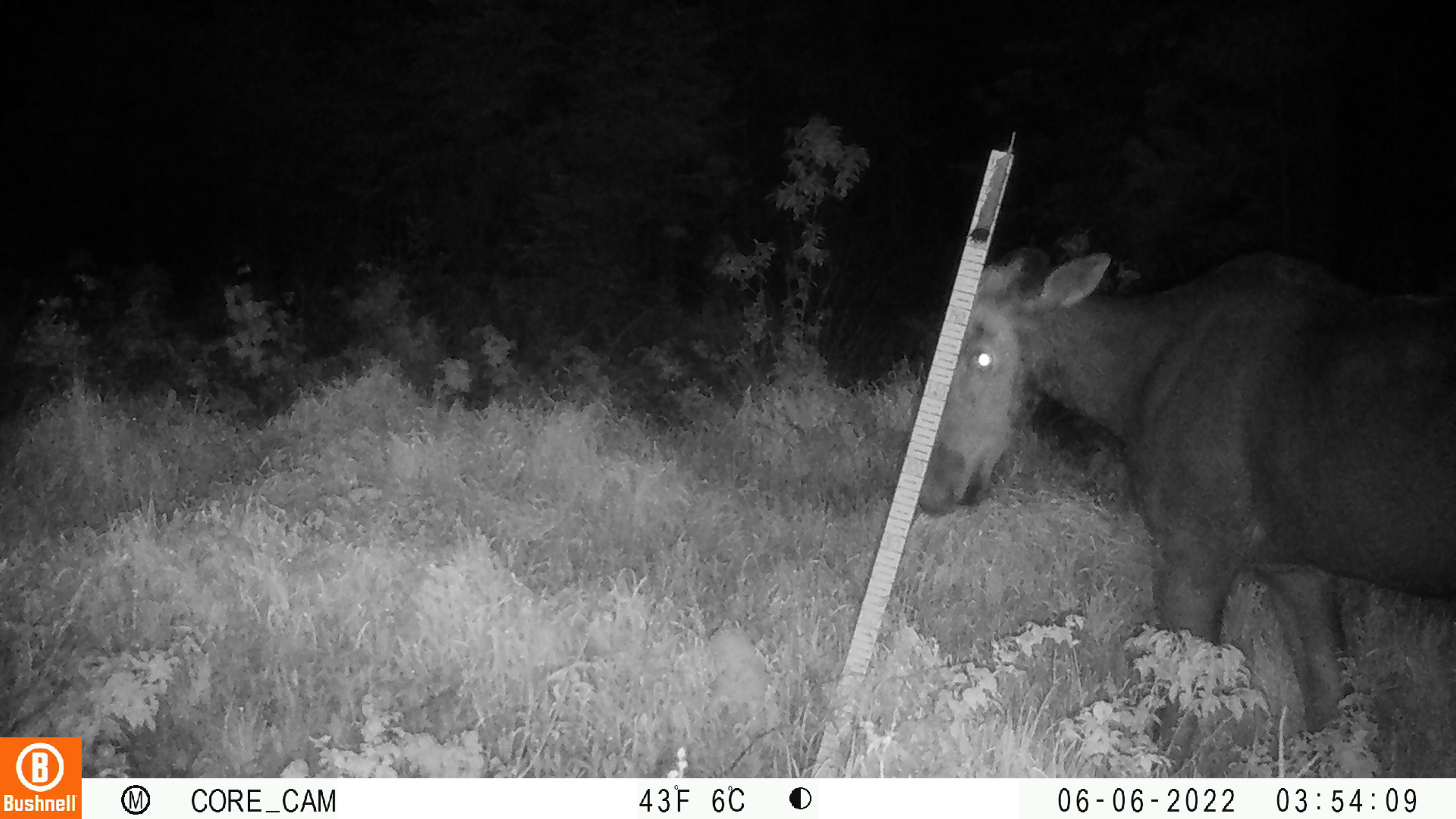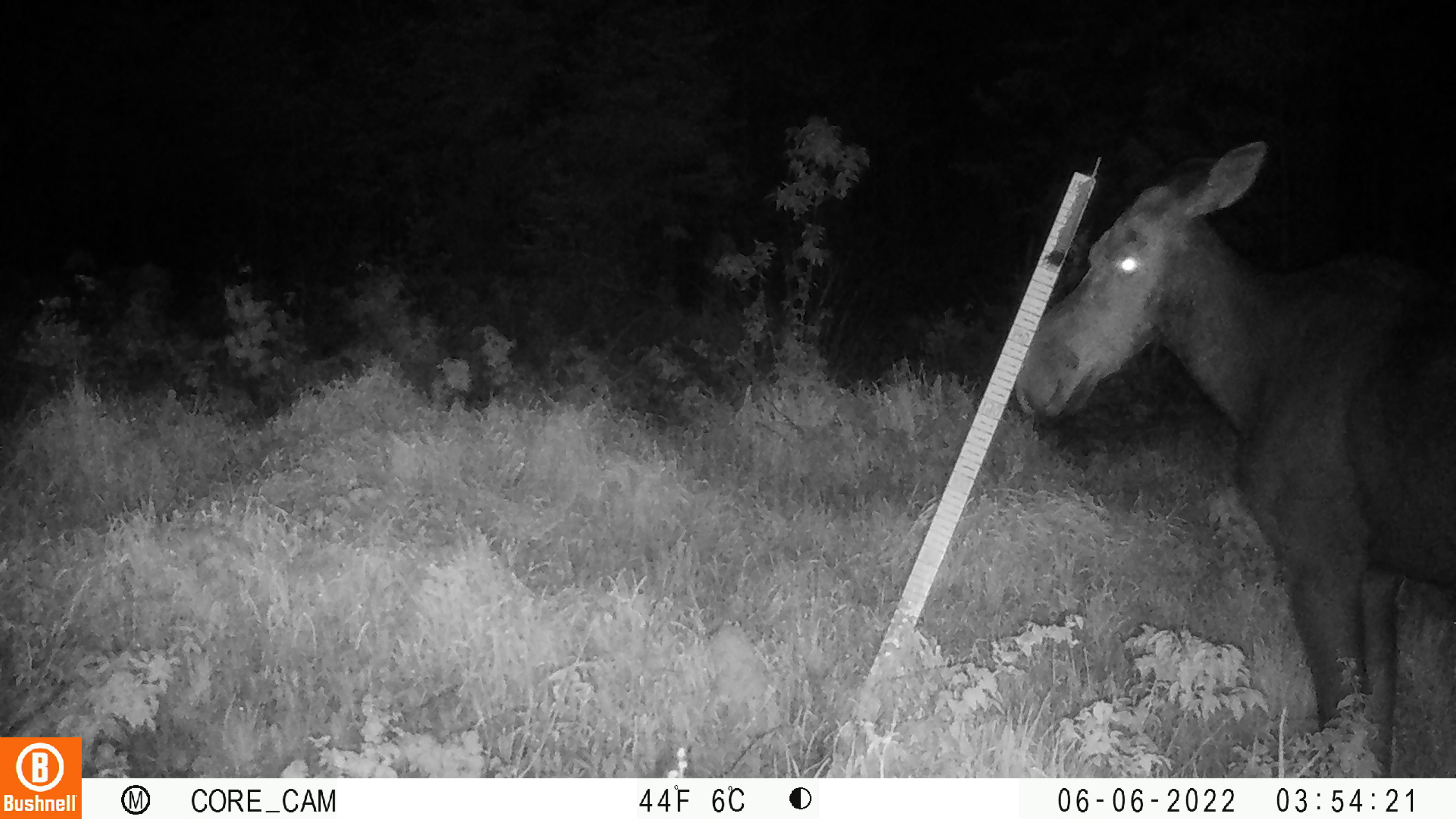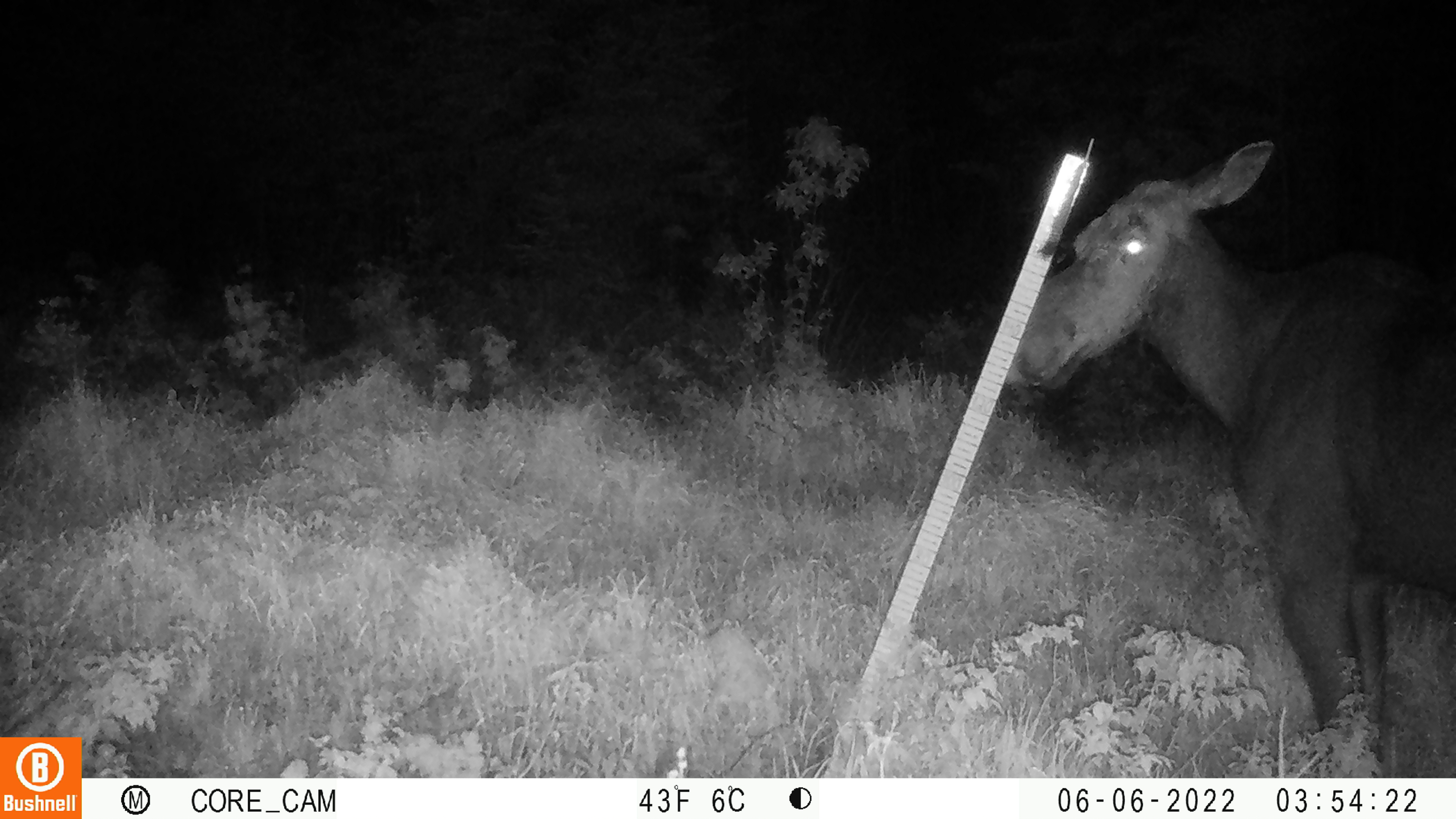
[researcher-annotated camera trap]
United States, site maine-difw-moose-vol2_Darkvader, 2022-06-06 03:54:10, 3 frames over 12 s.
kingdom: Animalia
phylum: Chordata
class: Mammalia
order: Artiodactyla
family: Cervidae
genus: Alces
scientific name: Alces alces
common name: moose